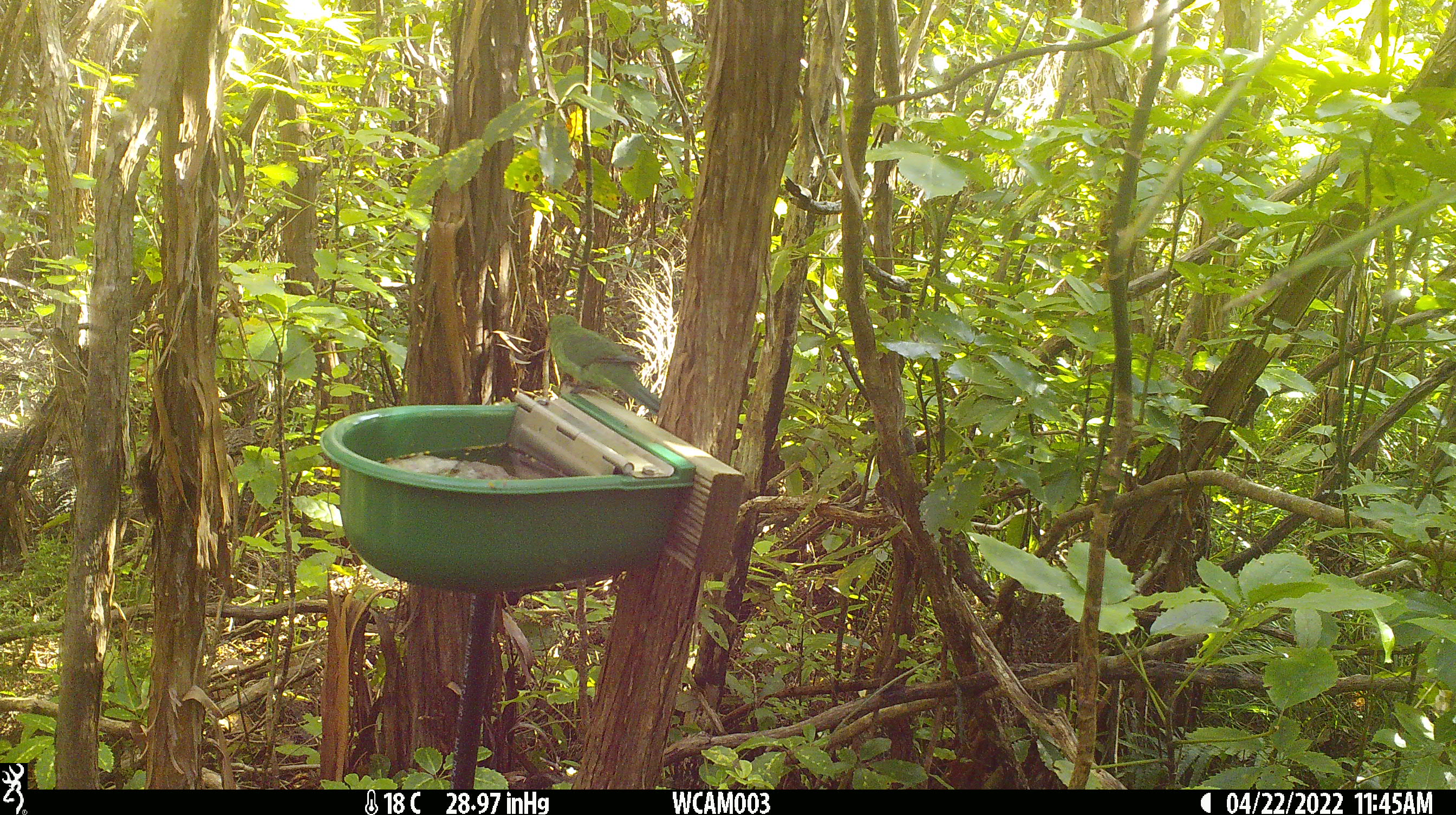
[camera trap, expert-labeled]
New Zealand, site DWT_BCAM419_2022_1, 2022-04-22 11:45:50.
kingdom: Animalia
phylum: Chordata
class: Aves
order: Psittaciformes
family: Psittaculidae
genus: Cyanoramphus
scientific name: Cyanoramphus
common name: parakeet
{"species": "parakeet (Cyanoramphus)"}